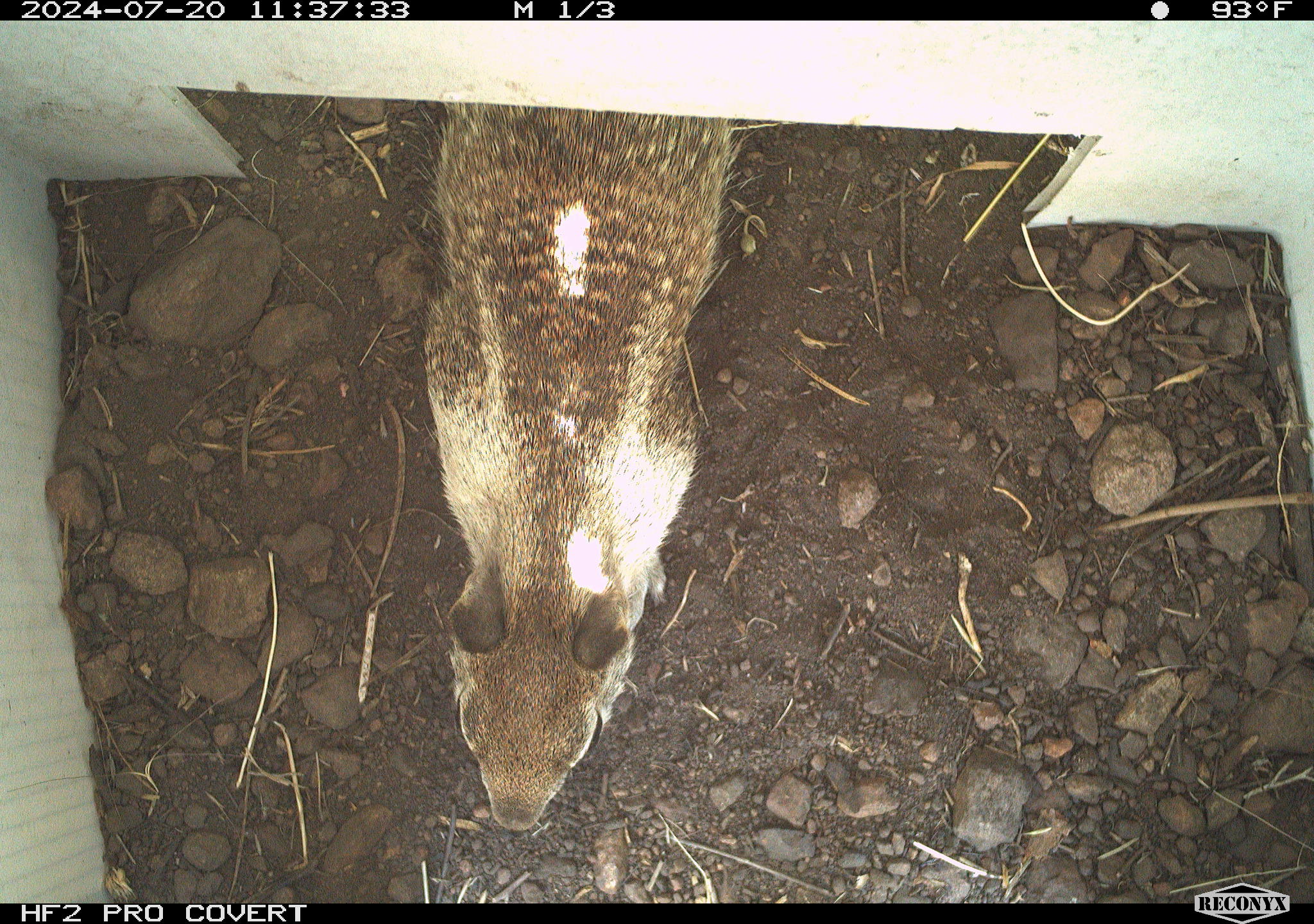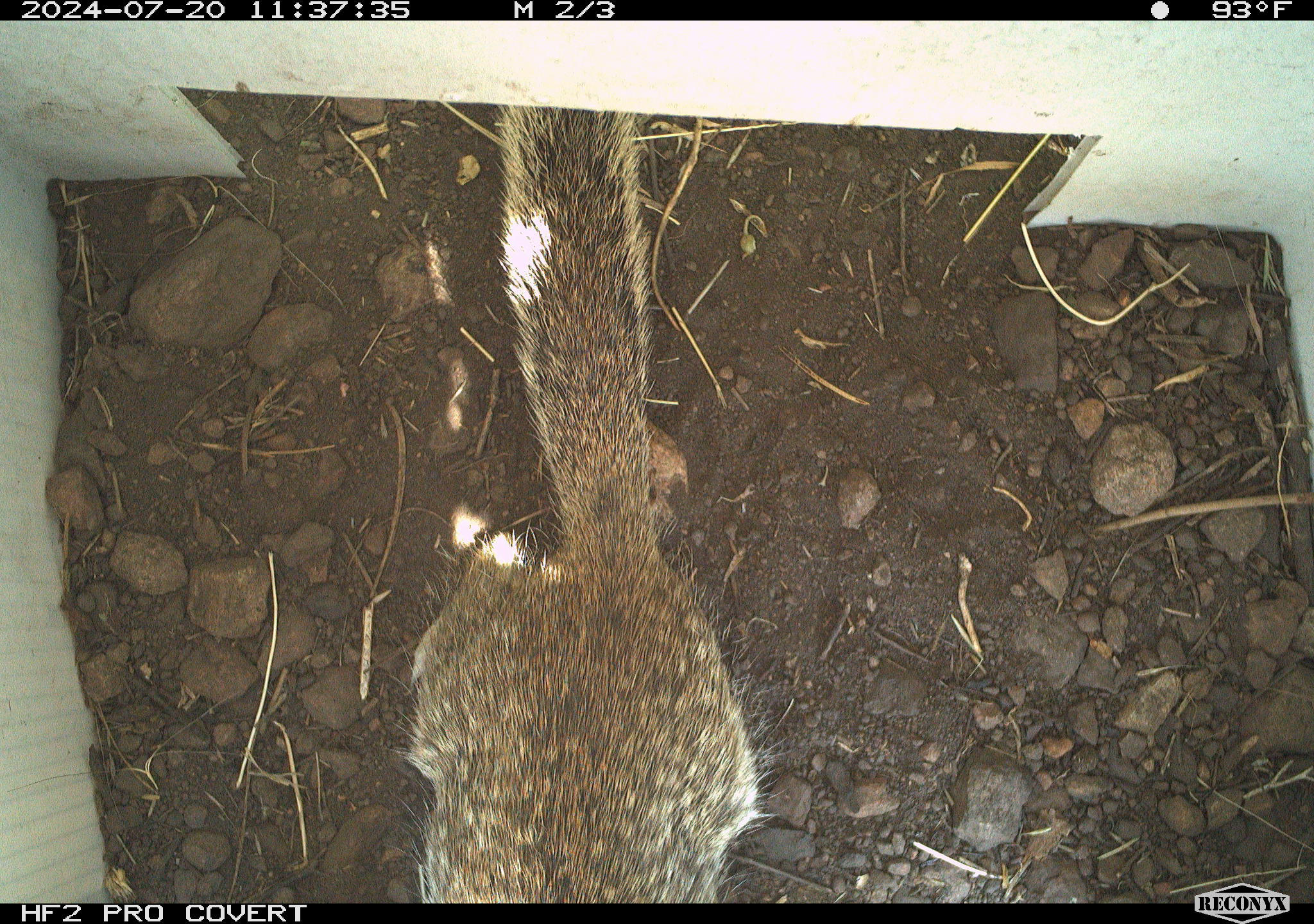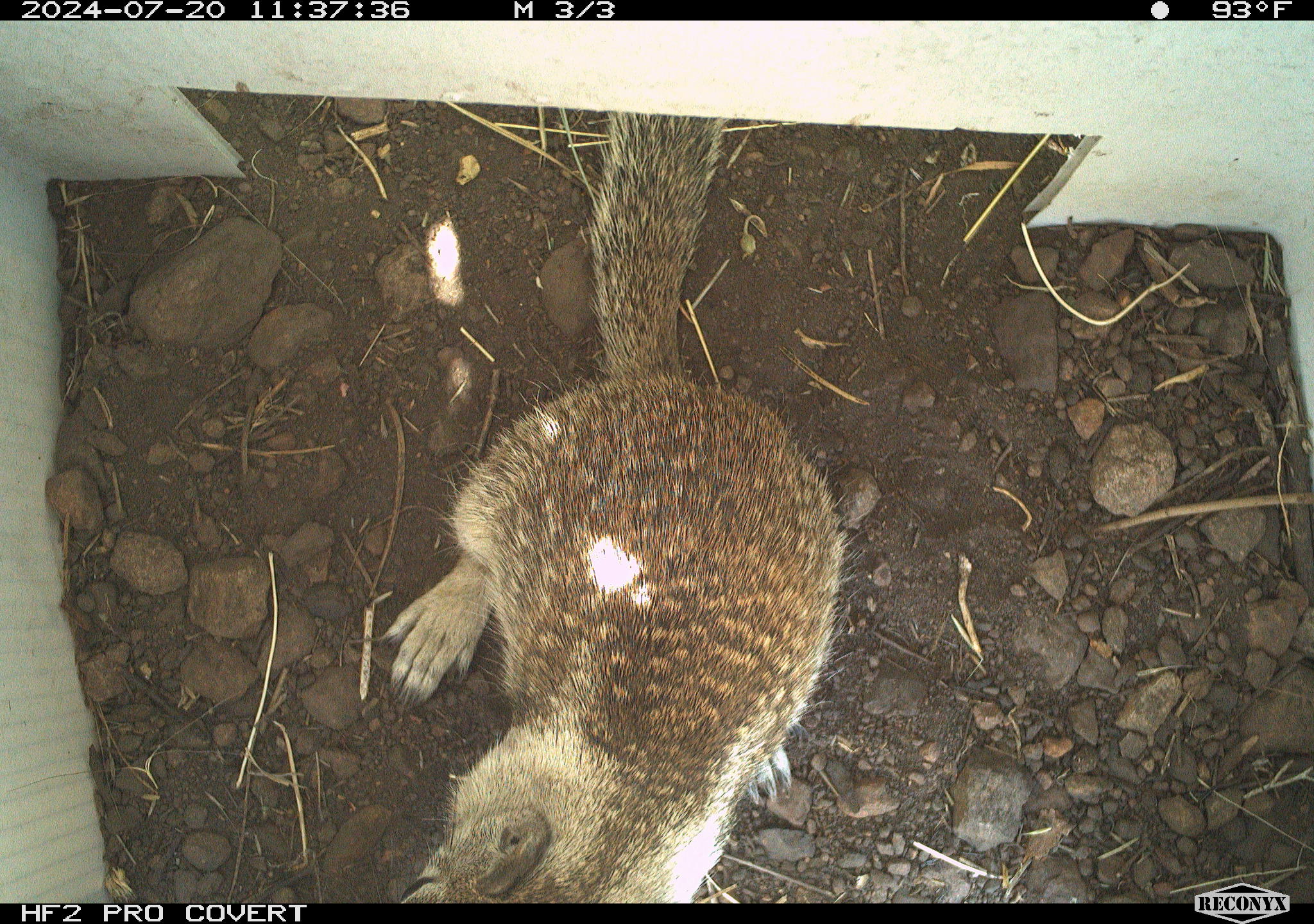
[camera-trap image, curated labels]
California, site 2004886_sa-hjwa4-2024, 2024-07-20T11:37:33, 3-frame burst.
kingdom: Animalia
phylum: Chordata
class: Mammalia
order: Rodentia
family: Sciuridae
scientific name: Sciuridae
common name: squirrels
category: sciuridae family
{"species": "sciuridae family (squirrels) (Sciuridae)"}